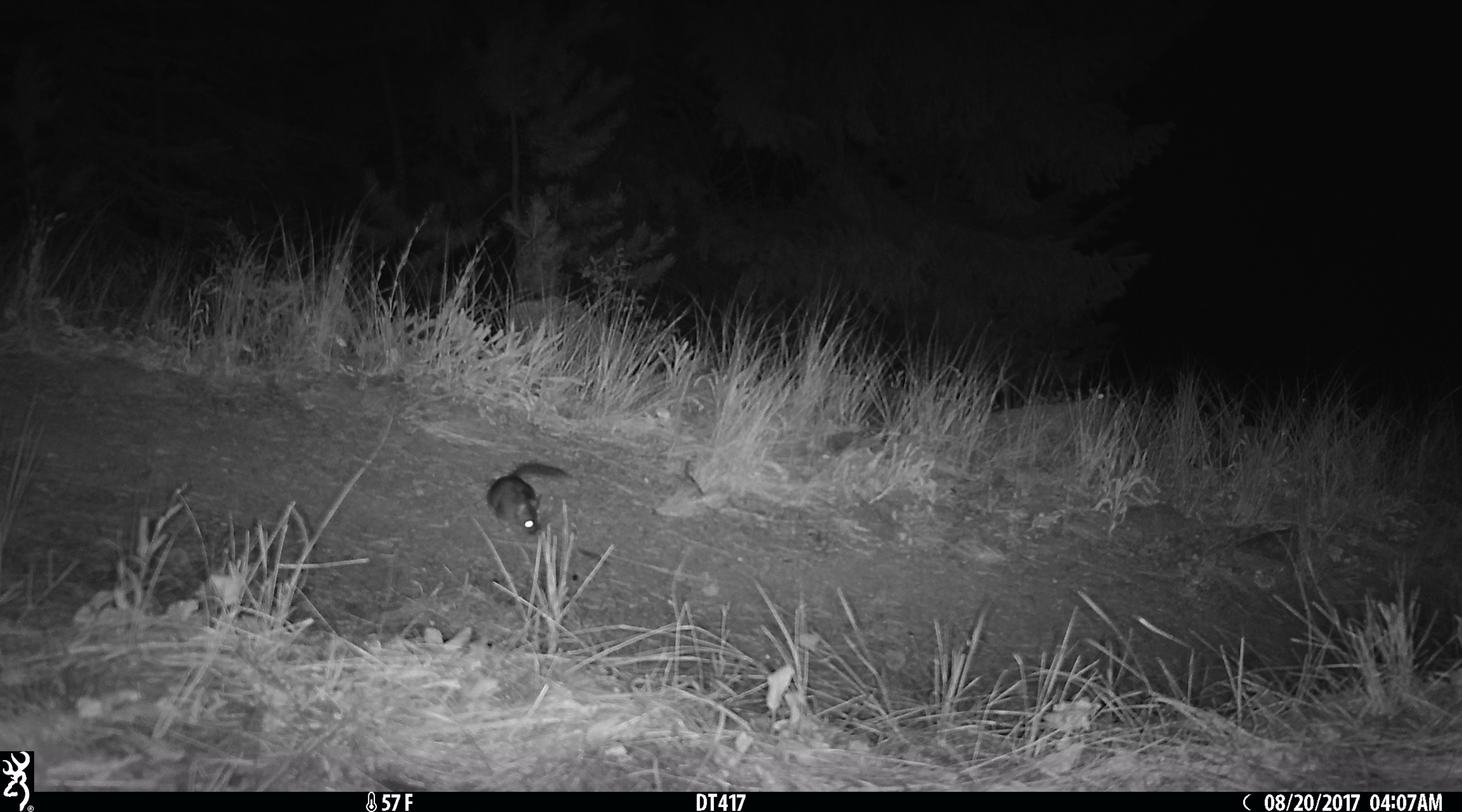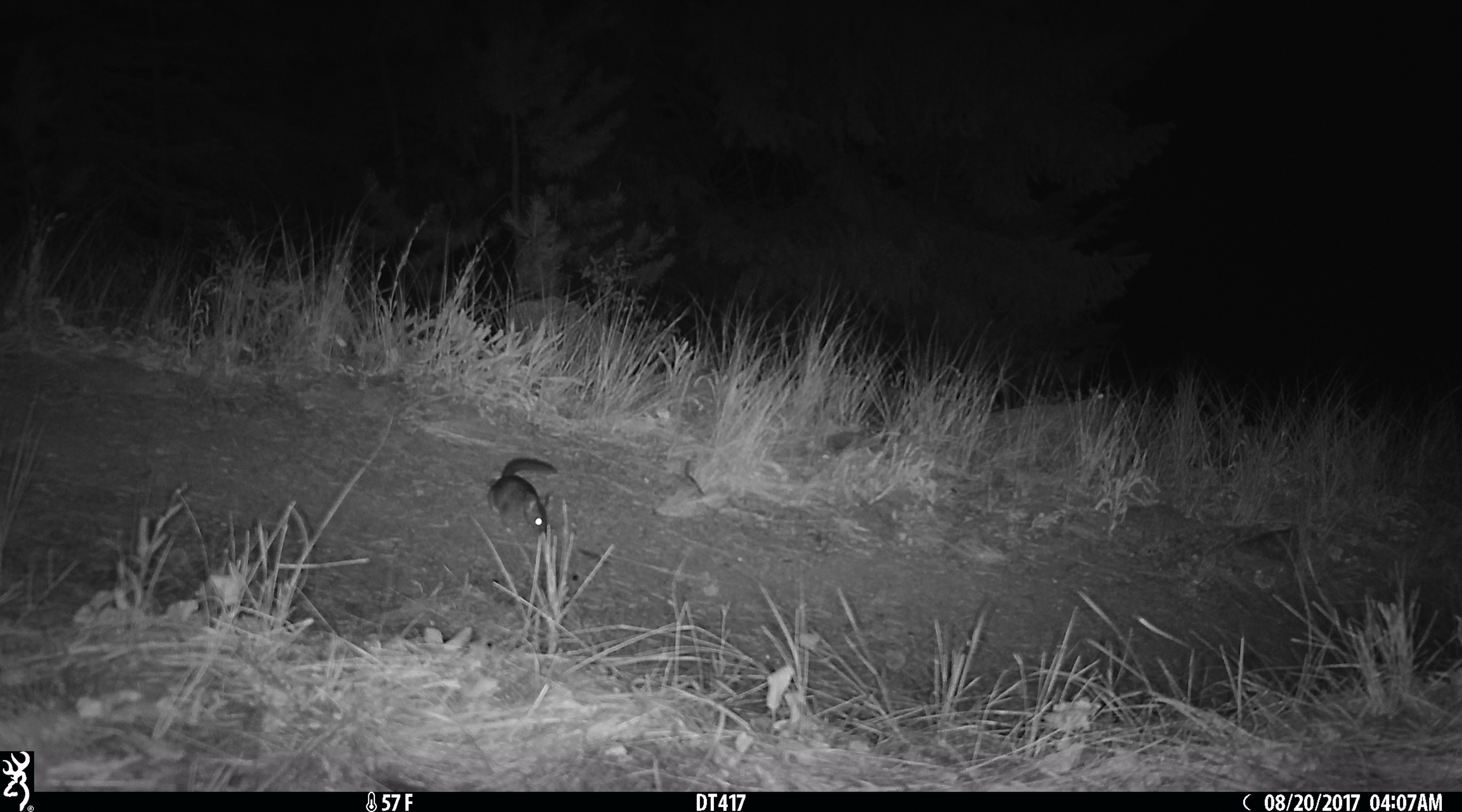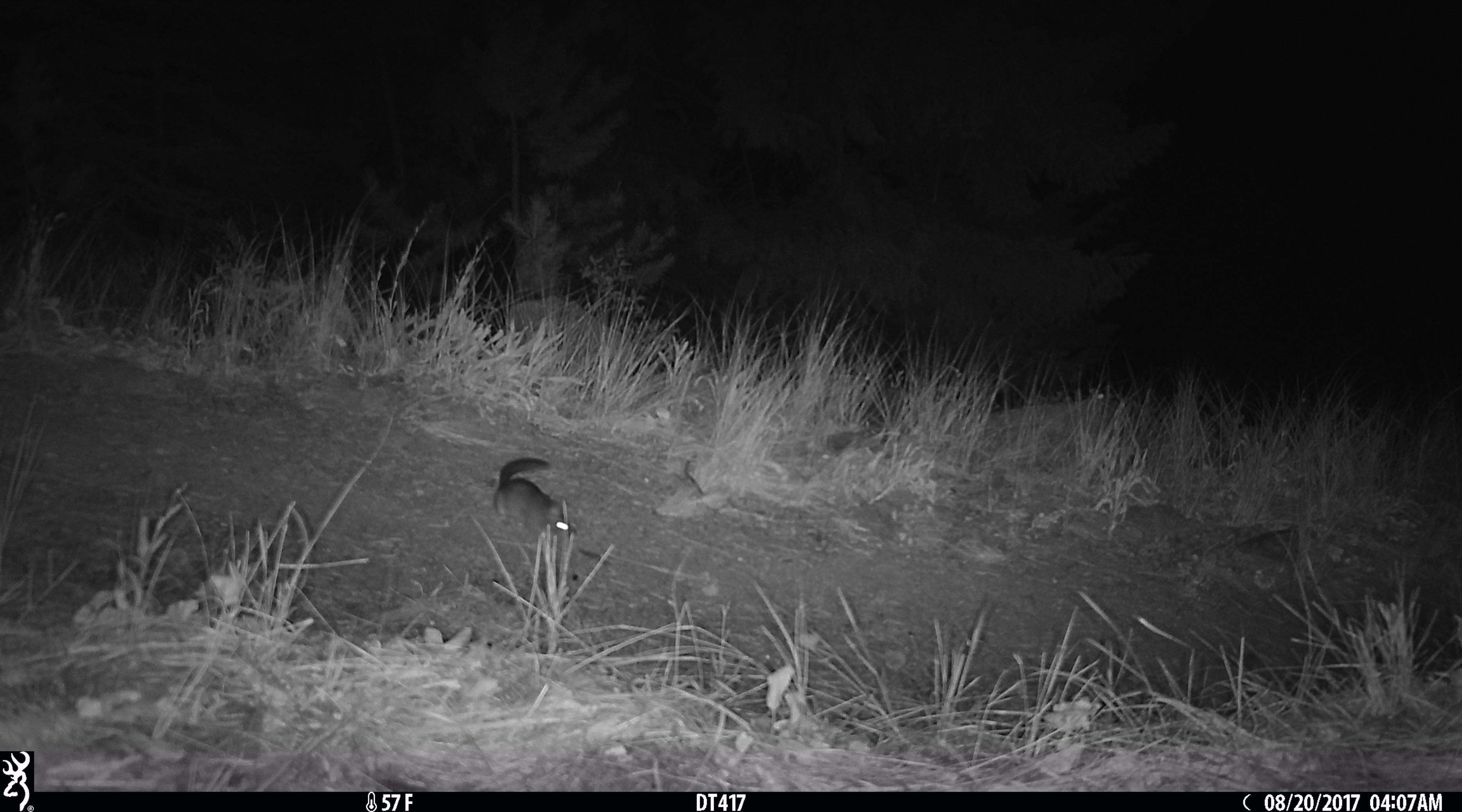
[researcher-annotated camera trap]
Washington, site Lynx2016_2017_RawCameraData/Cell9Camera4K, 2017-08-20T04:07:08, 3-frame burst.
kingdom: Animalia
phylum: Chordata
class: Mammalia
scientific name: Mammalia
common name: small mammal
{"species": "small mammal (Mammalia)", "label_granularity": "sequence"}